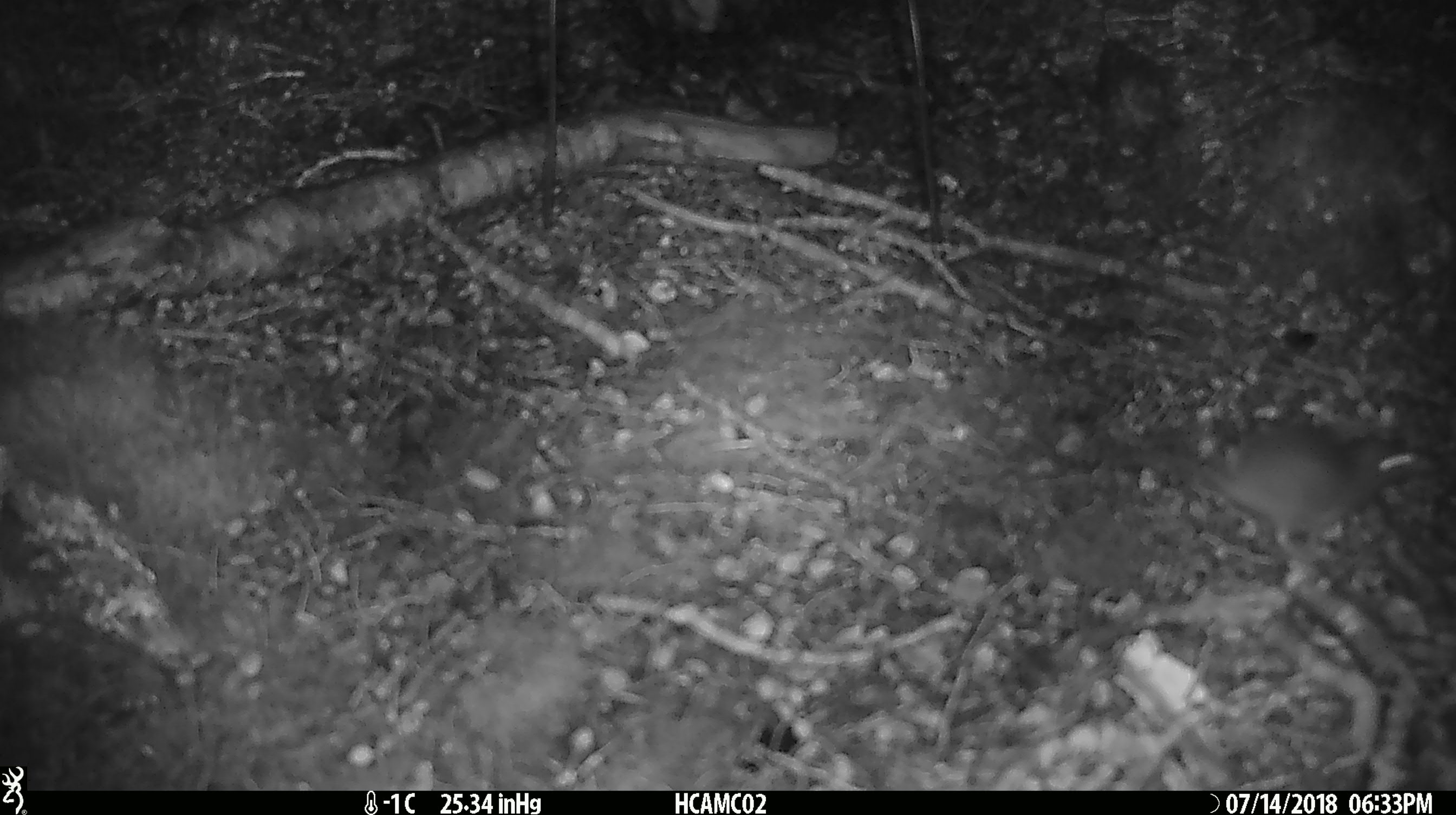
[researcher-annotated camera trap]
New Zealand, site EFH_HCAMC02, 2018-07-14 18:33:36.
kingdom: Animalia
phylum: Chordata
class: Mammalia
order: Rodentia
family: Muridae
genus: Mus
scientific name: Mus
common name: mouse